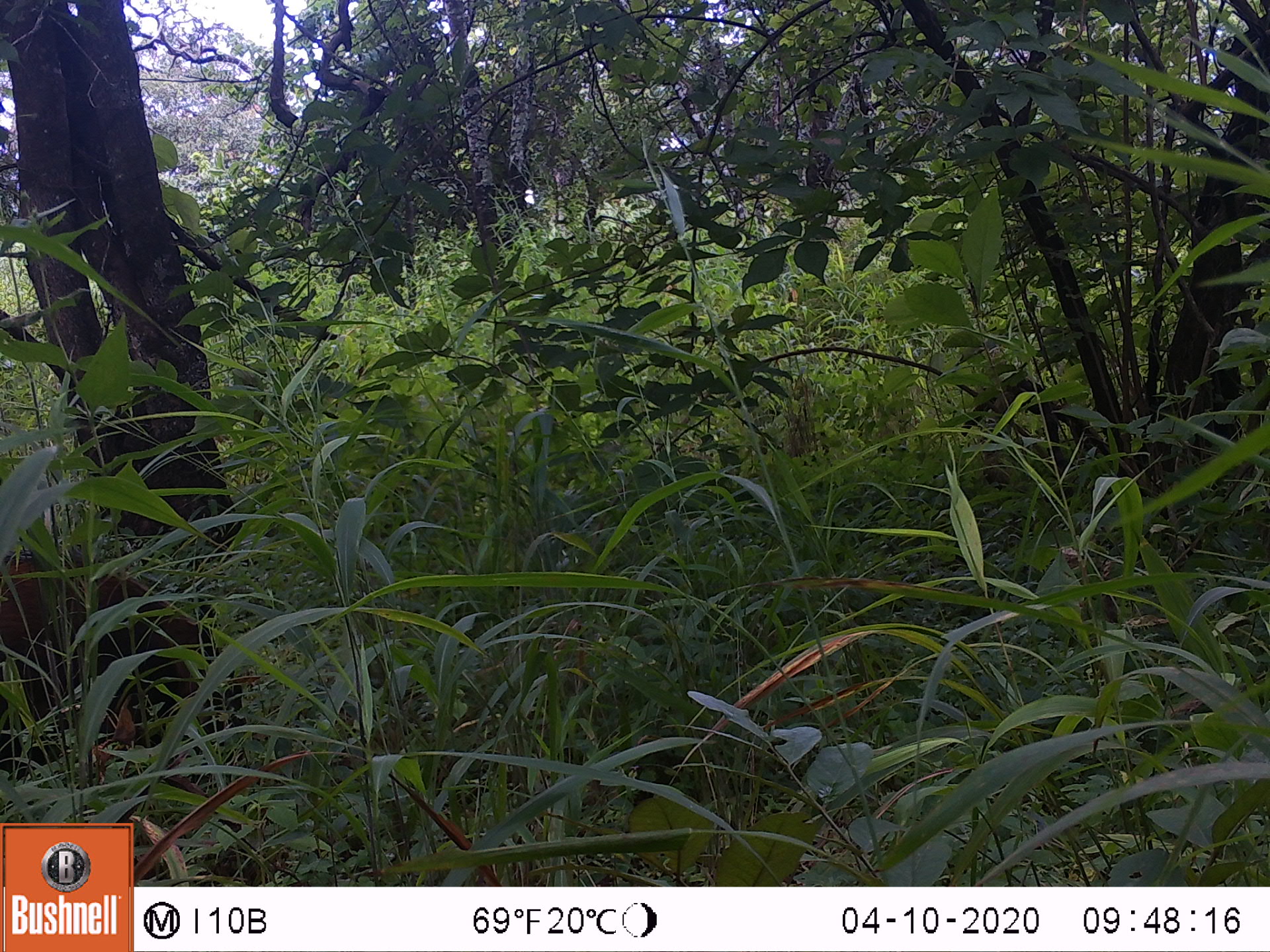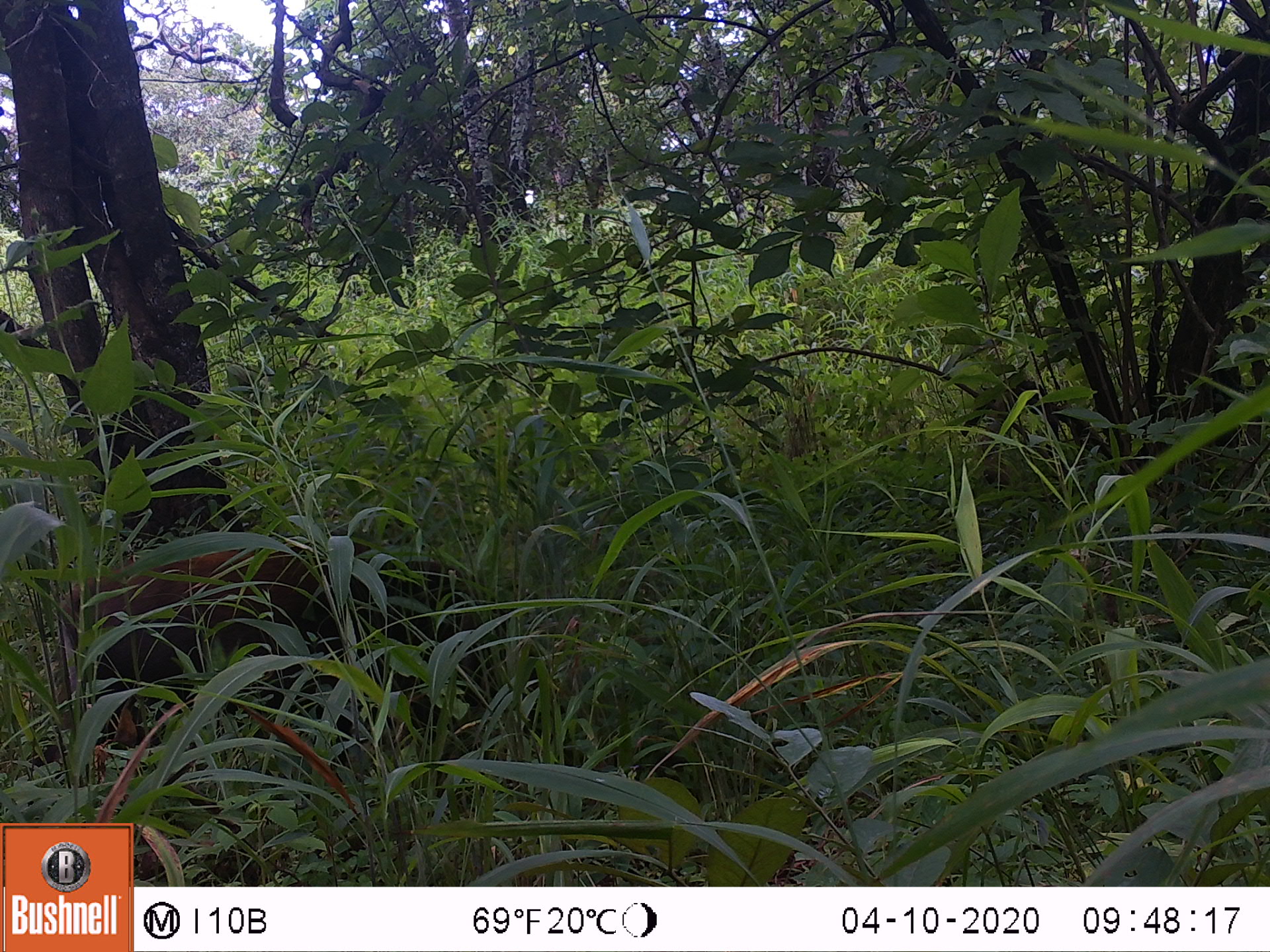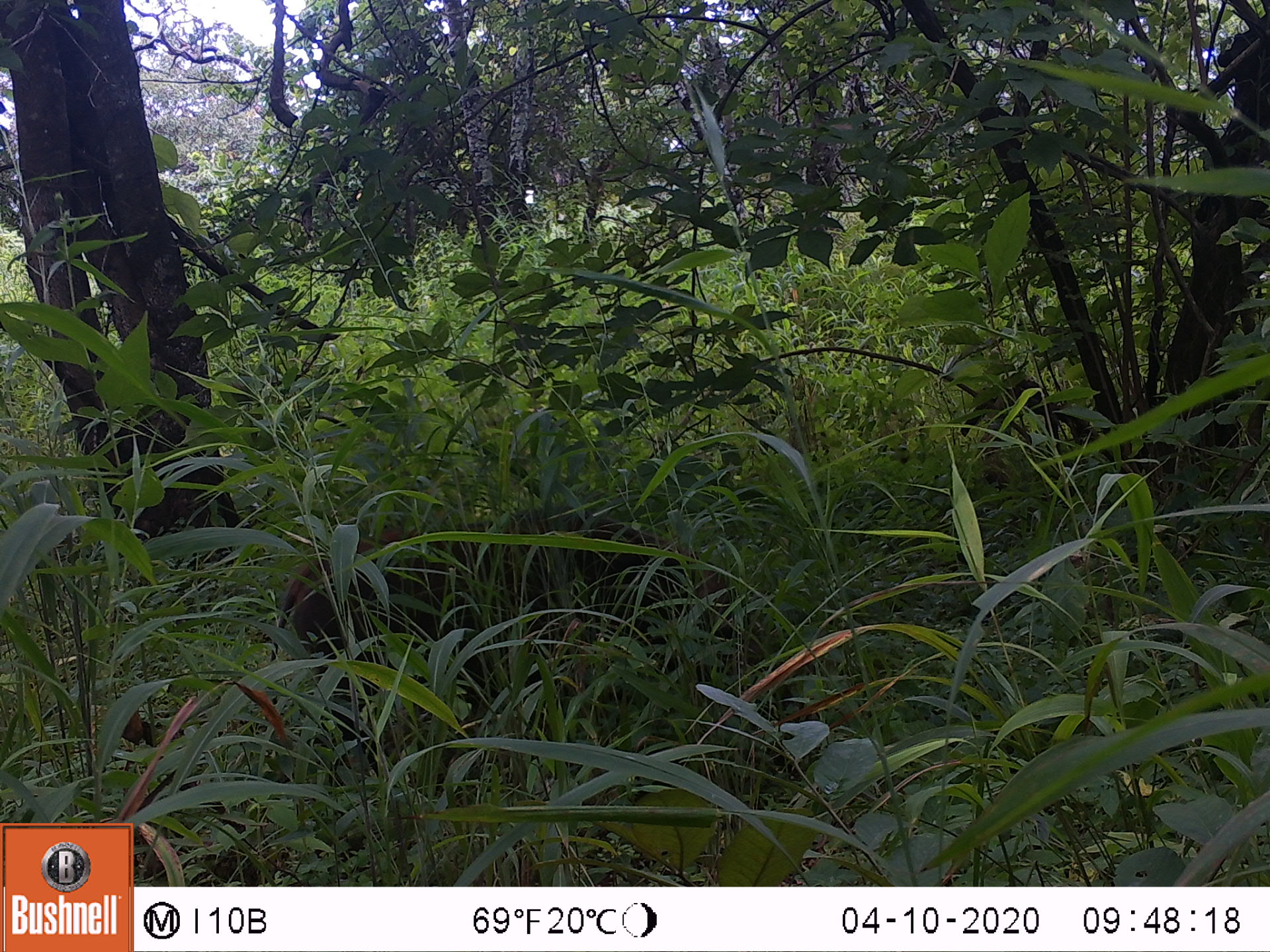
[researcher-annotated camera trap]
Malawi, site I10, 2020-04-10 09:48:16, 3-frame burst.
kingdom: Animalia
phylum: Chordata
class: Mammalia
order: Artiodactyla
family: Suidae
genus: Potamochoerus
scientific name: Potamochoerus larvatus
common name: bushpig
Bushpig (Potamochoerus larvatus), count 1.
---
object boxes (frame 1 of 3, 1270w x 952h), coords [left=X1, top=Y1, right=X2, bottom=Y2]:
bushpig: [left=0, top=531, right=251, bottom=788]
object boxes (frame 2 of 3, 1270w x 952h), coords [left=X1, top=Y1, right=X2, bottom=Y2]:
bushpig: [left=45, top=540, right=494, bottom=743]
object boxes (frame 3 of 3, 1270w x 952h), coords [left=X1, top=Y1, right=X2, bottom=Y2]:
bushpig: [left=265, top=488, right=805, bottom=737]